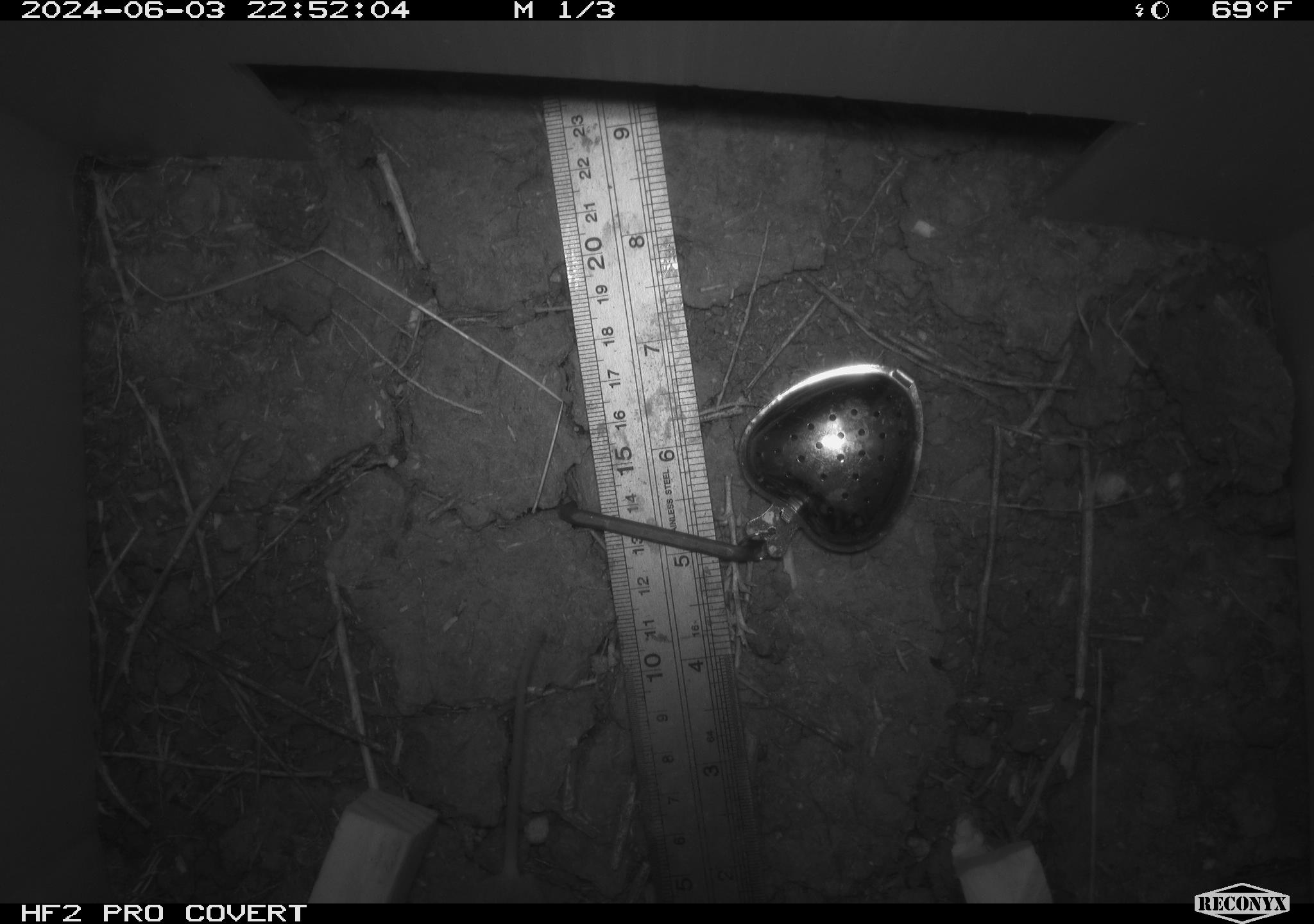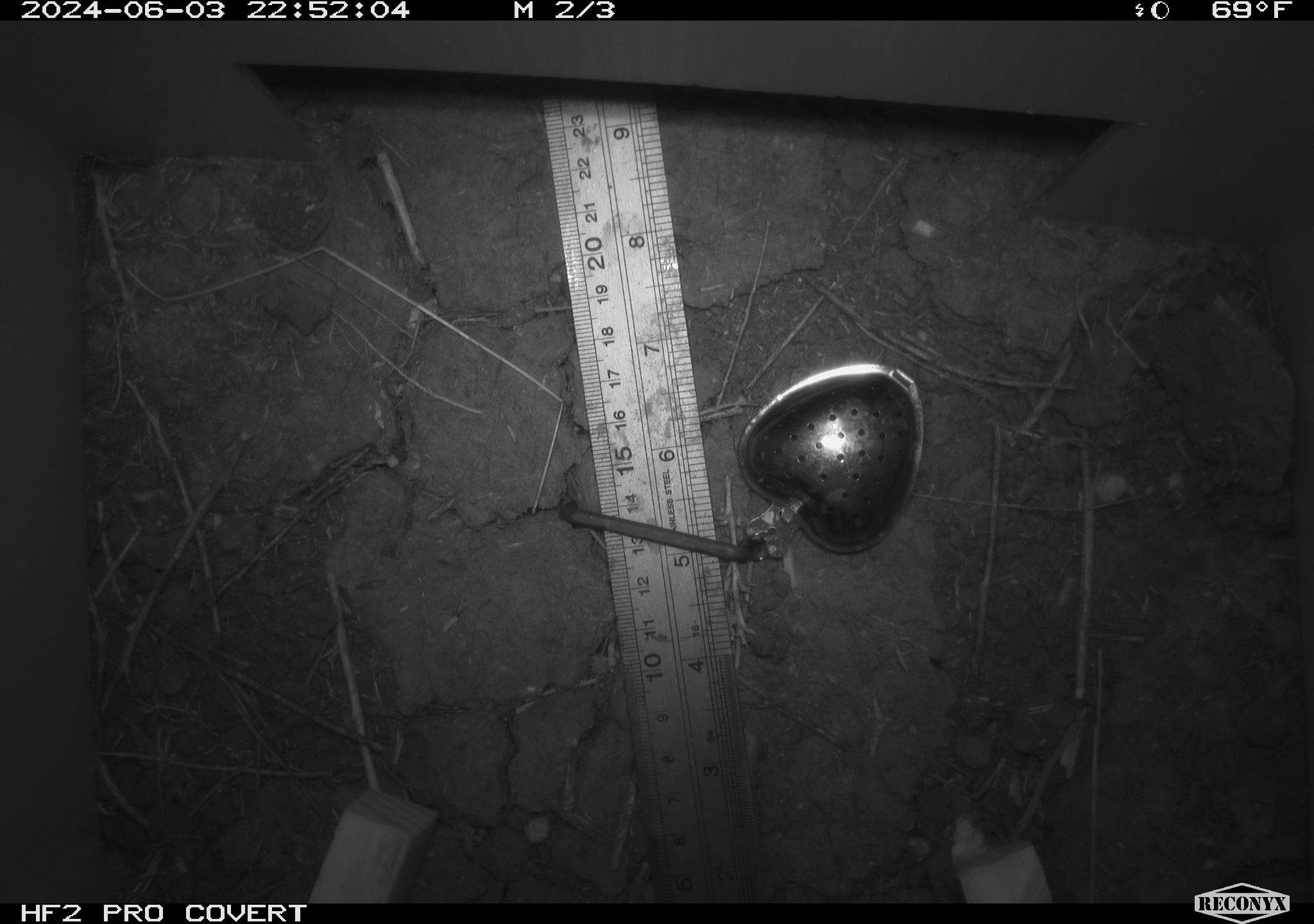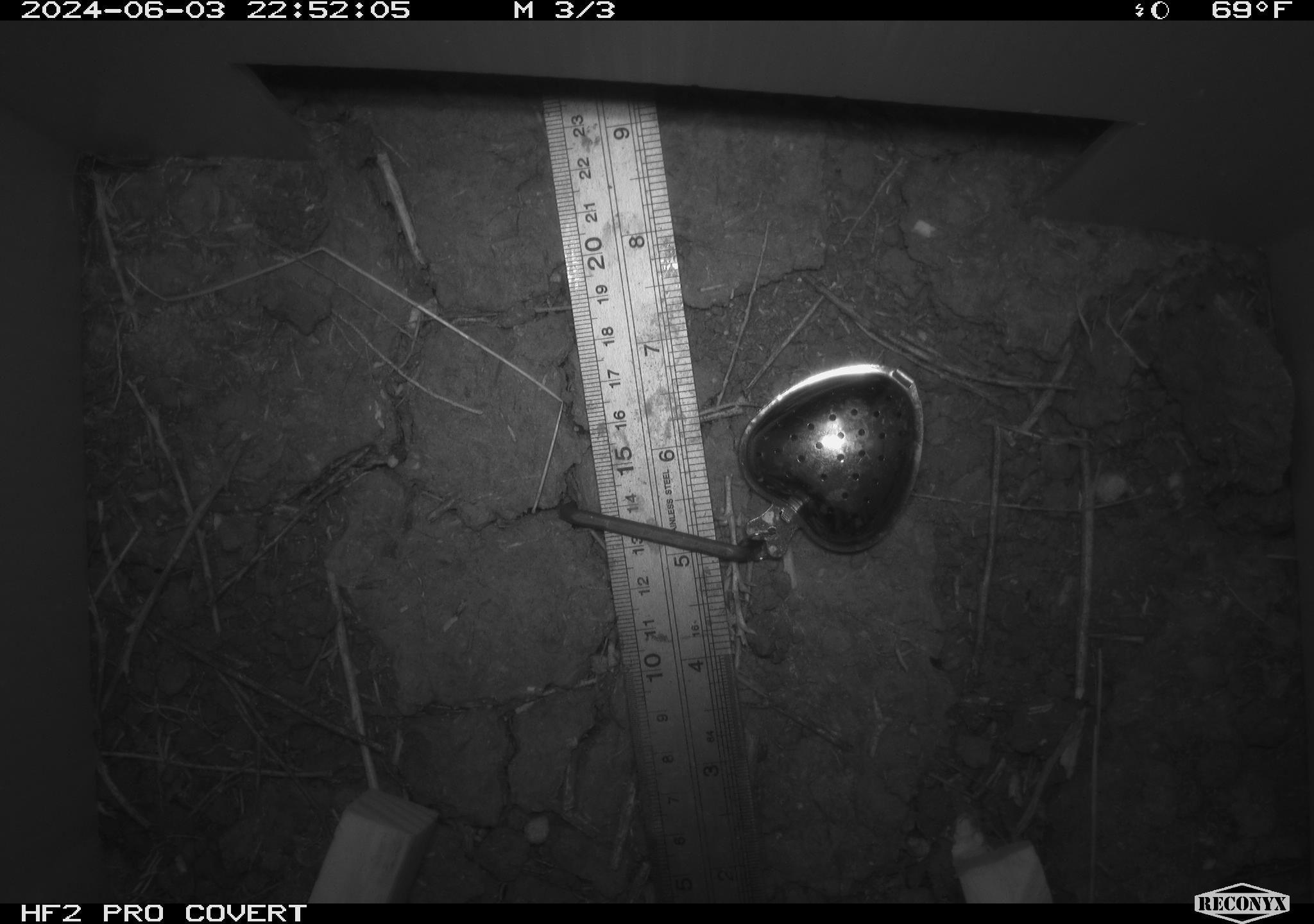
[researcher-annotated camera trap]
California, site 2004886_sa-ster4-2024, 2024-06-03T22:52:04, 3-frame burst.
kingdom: Animalia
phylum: Chordata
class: Mammalia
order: Rodentia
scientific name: Rodentia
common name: mouse species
Mouse species (Rodentia).